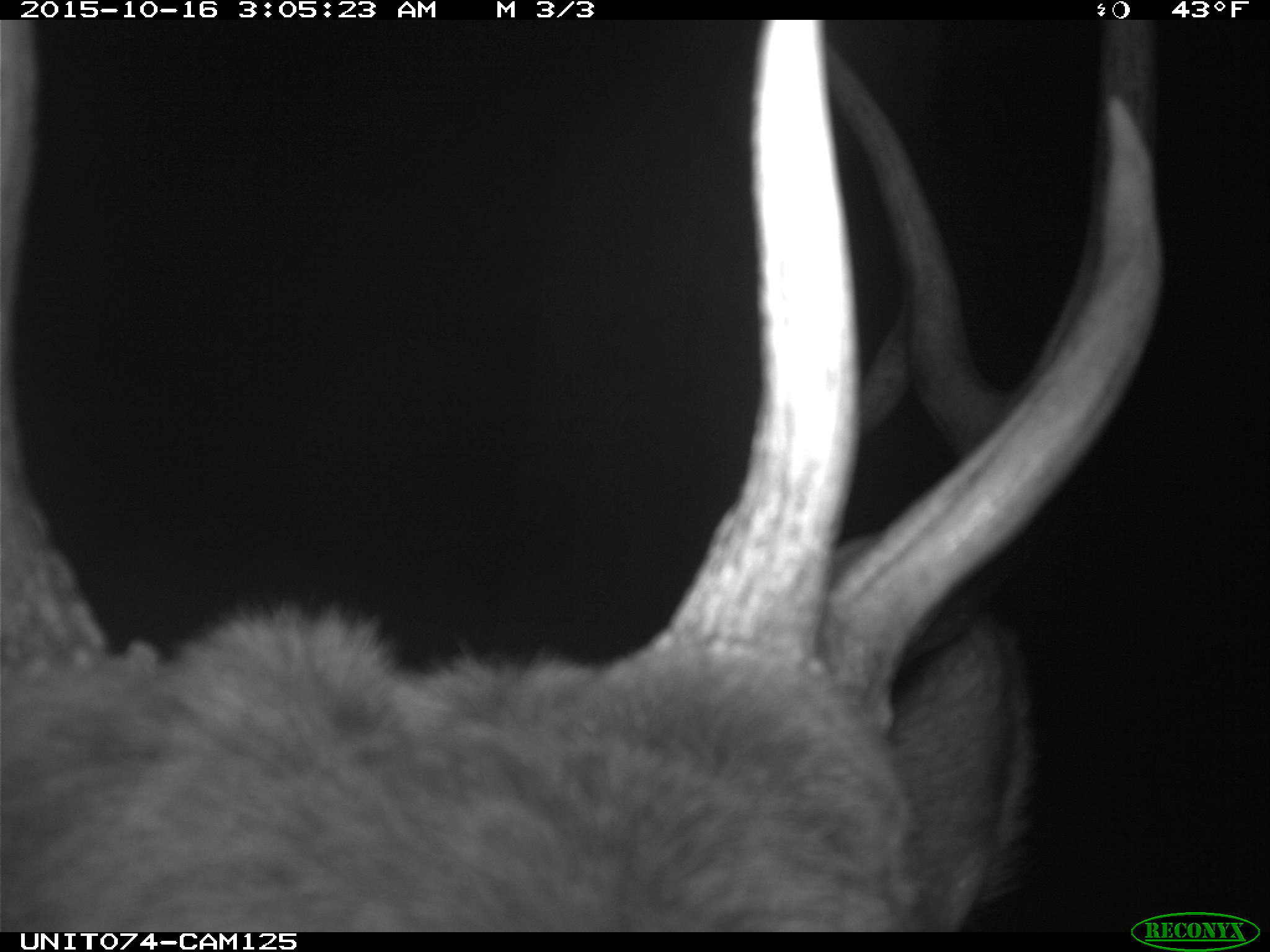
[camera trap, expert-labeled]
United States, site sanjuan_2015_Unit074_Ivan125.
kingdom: Animalia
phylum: Chordata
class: Mammalia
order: Artiodactyla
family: Cervidae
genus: Cervus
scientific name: Cervus elaphus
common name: red deer